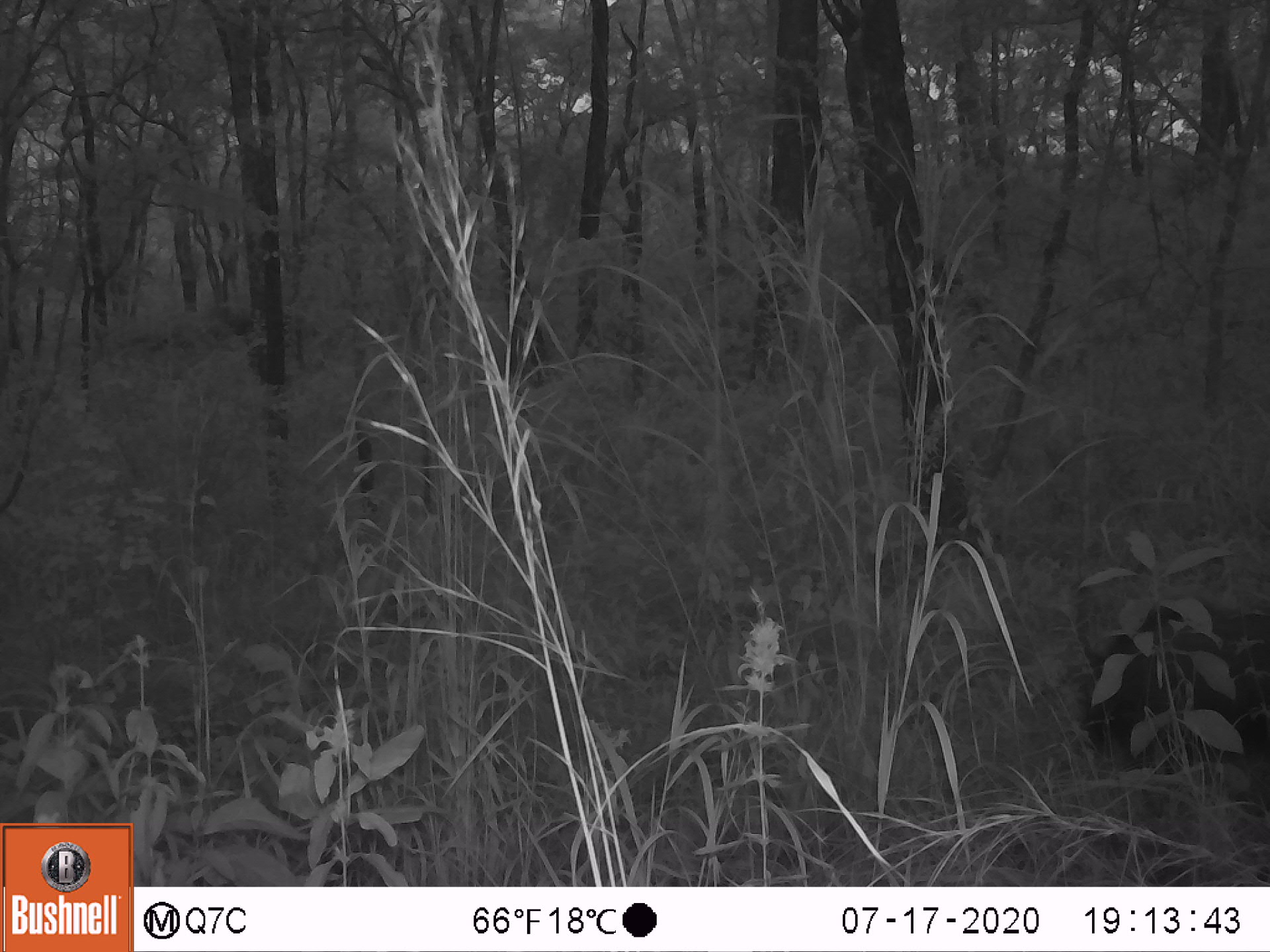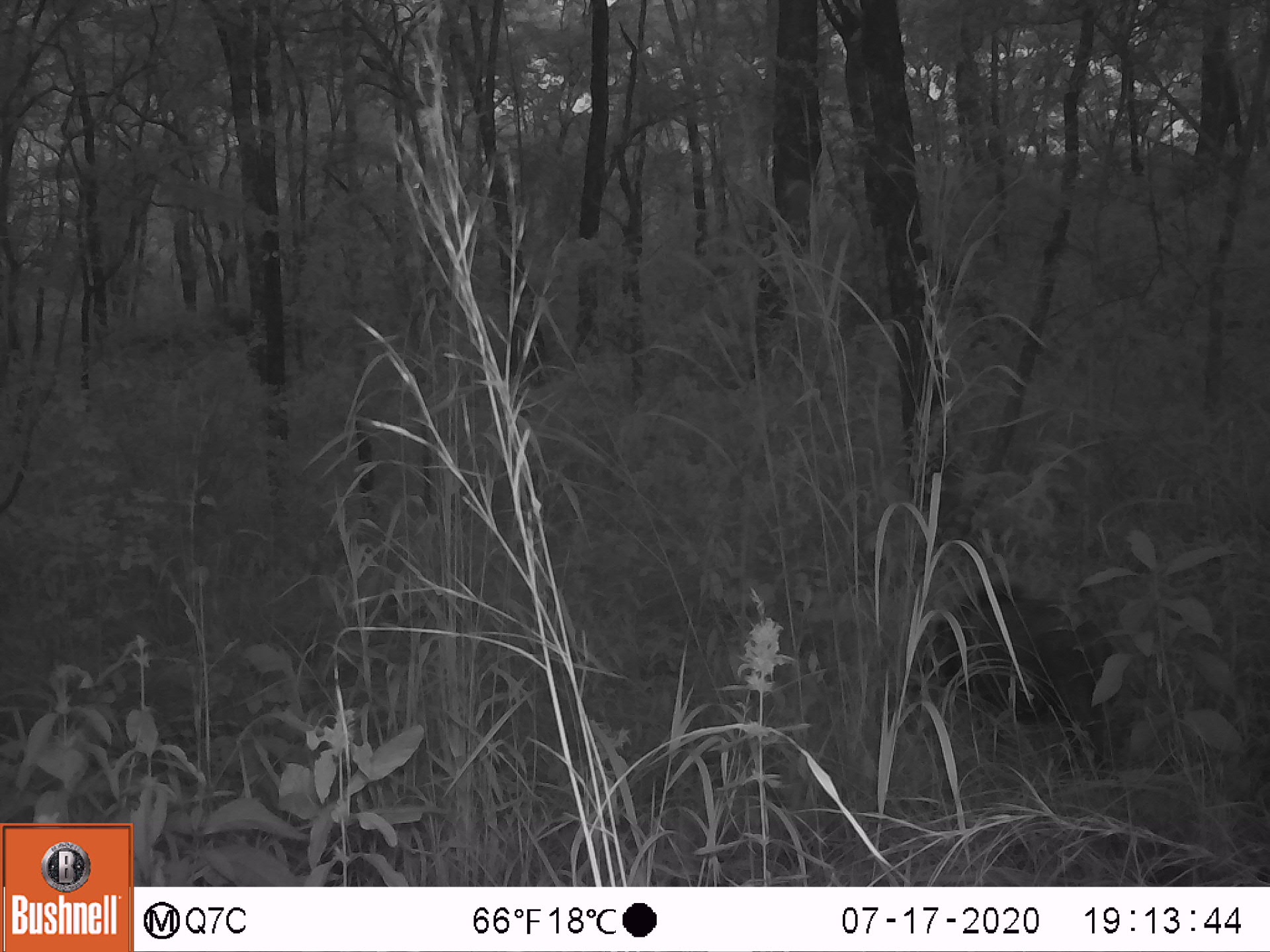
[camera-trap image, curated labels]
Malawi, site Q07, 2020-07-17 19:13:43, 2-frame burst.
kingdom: Animalia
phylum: Chordata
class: Mammalia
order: Artiodactyla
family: Suidae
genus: Potamochoerus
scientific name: Potamochoerus larvatus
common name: bushpig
Bushpig (Potamochoerus larvatus), count 1.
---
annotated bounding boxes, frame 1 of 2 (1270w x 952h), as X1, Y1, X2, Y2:
bushpig: 1067, 579, 1263, 802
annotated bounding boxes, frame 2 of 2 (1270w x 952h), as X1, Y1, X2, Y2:
bushpig: 930, 573, 1148, 772